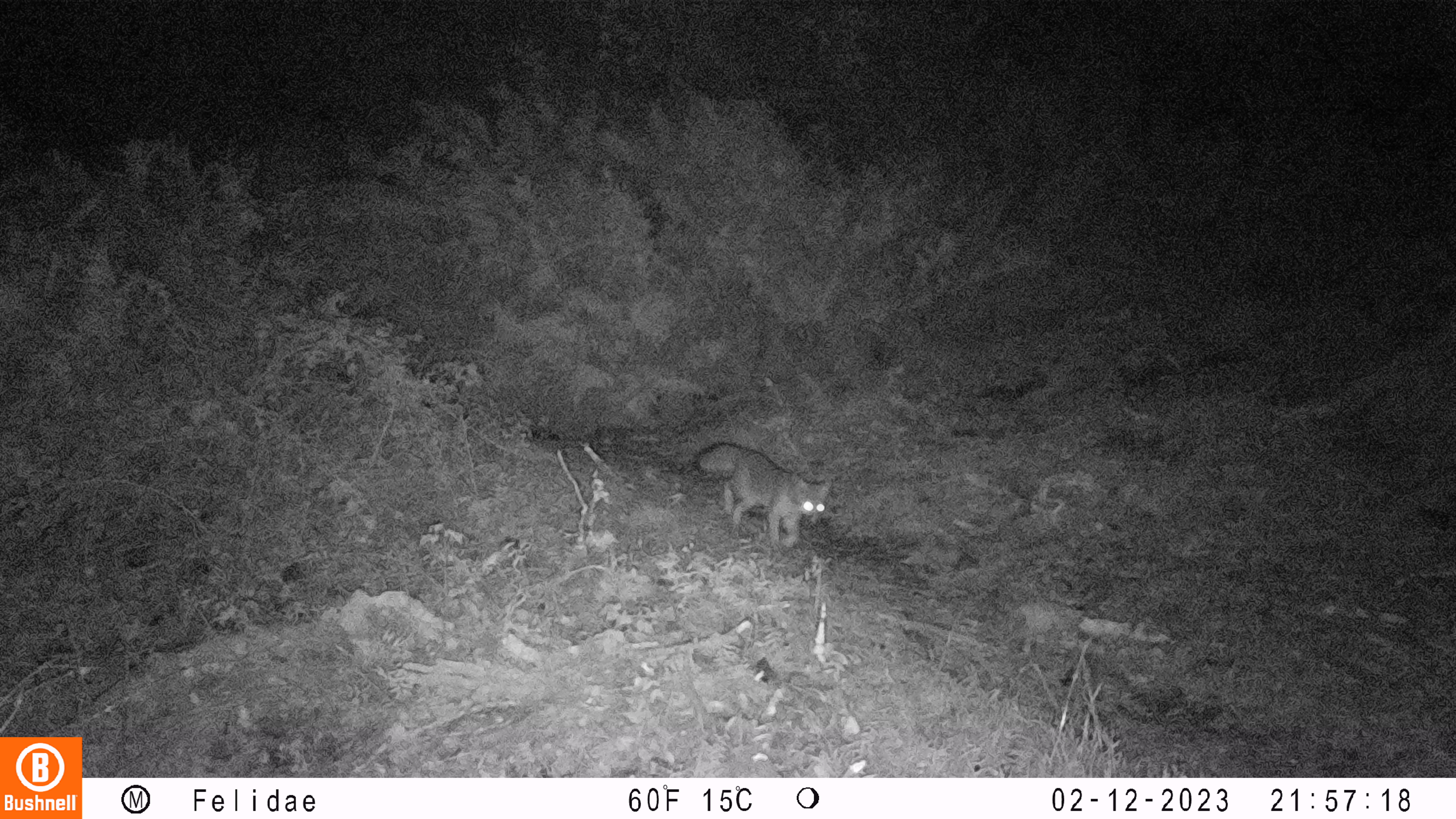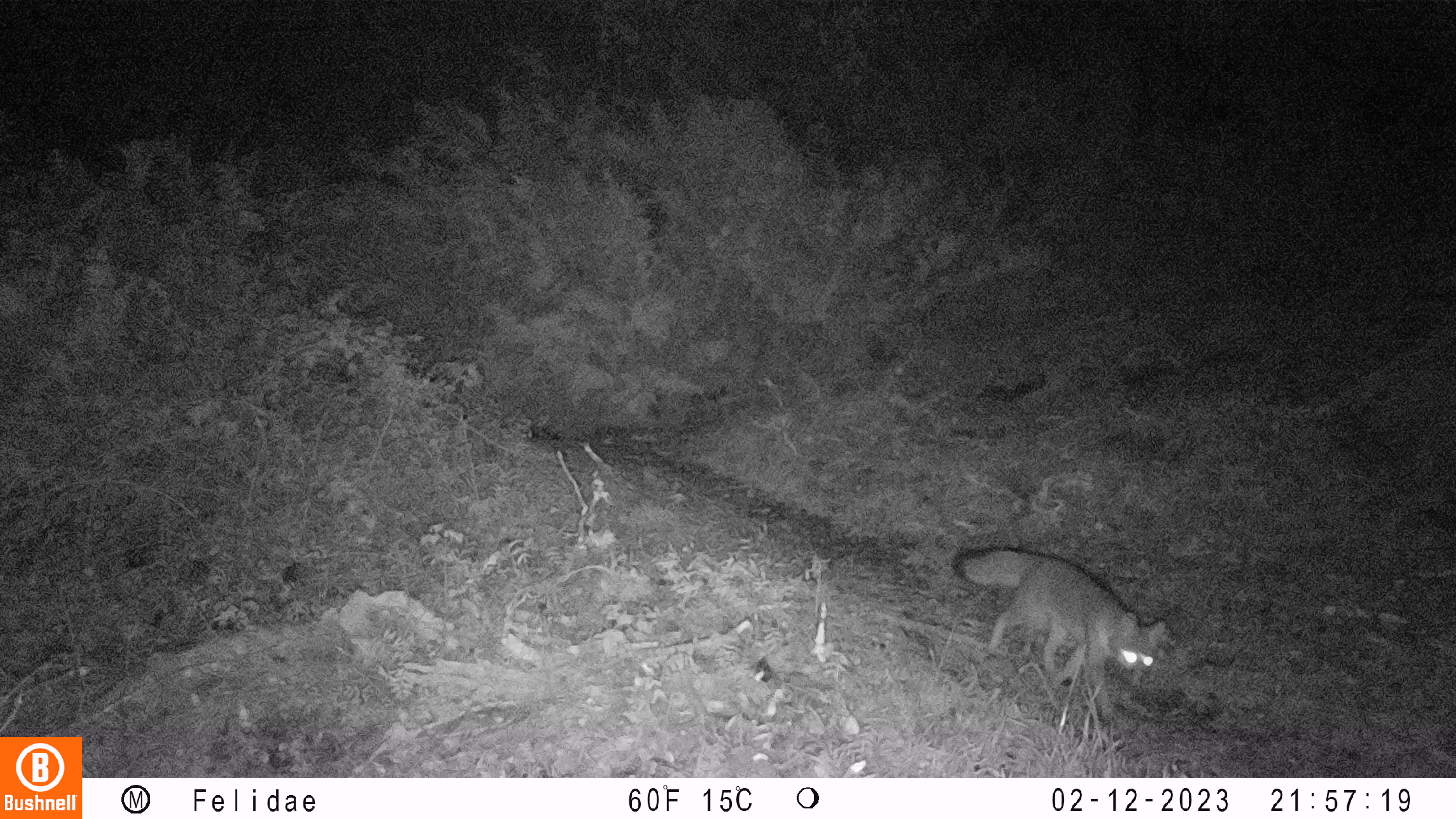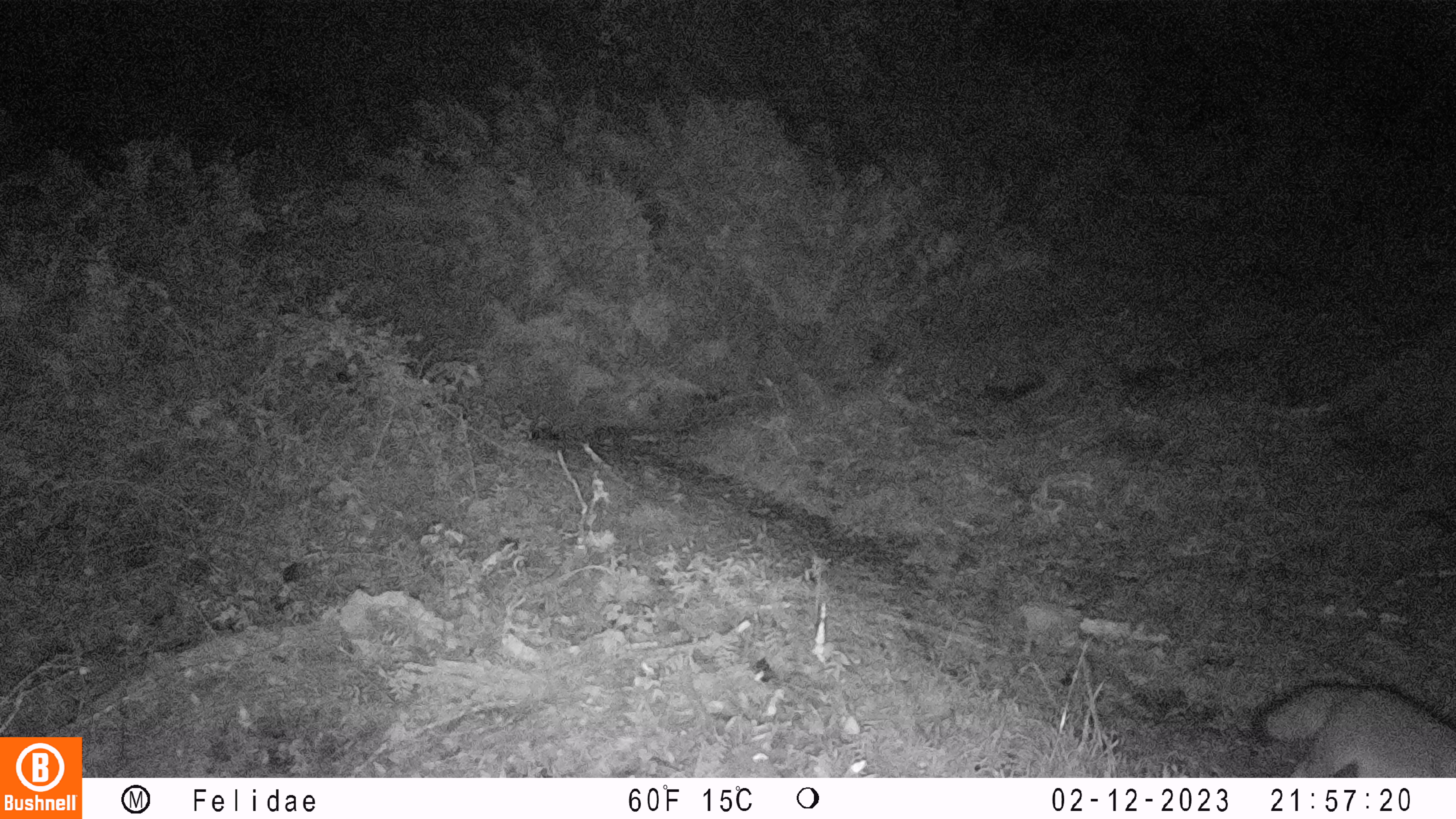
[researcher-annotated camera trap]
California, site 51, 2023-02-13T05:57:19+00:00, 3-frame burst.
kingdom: Animalia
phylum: Chordata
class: Mammalia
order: Carnivora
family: Canidae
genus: Urocyon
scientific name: Urocyon cinereoargenteus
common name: gray fox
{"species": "gray fox (Urocyon cinereoargenteus)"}